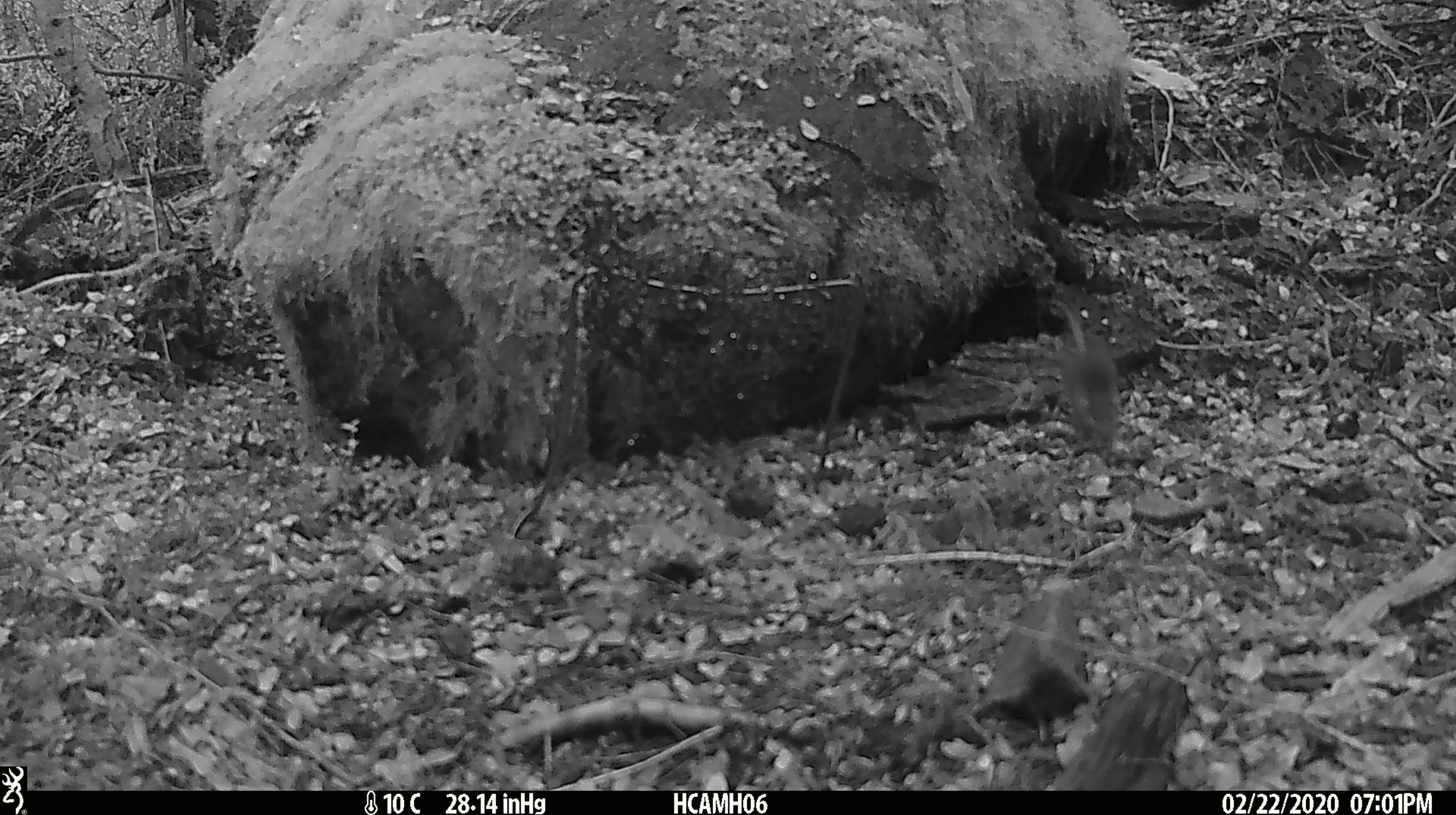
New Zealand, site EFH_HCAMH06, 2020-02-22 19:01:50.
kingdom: Animalia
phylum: Chordata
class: Mammalia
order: Rodentia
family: Muridae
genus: Mus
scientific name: Mus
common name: mouse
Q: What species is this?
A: Mouse (Mus).